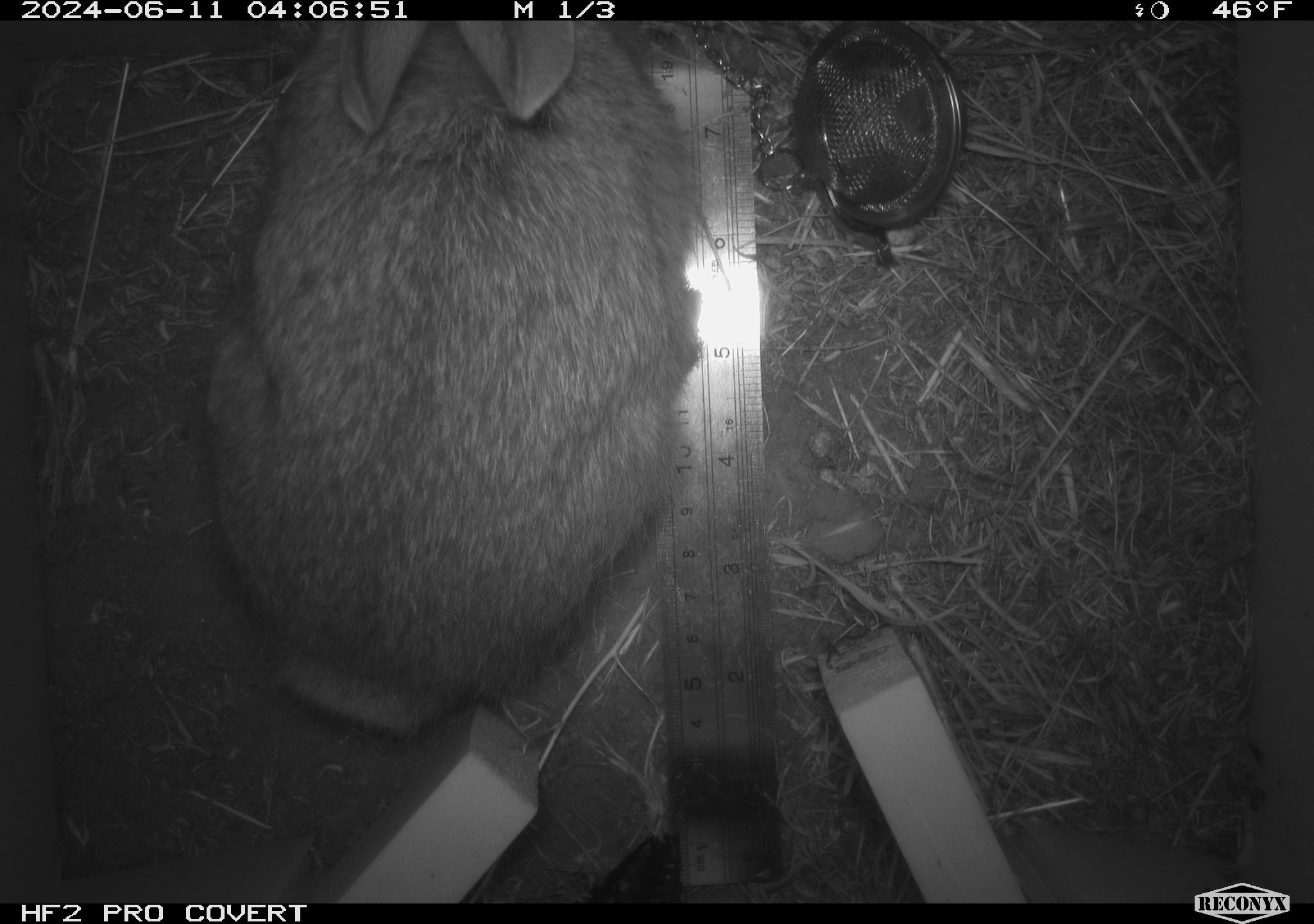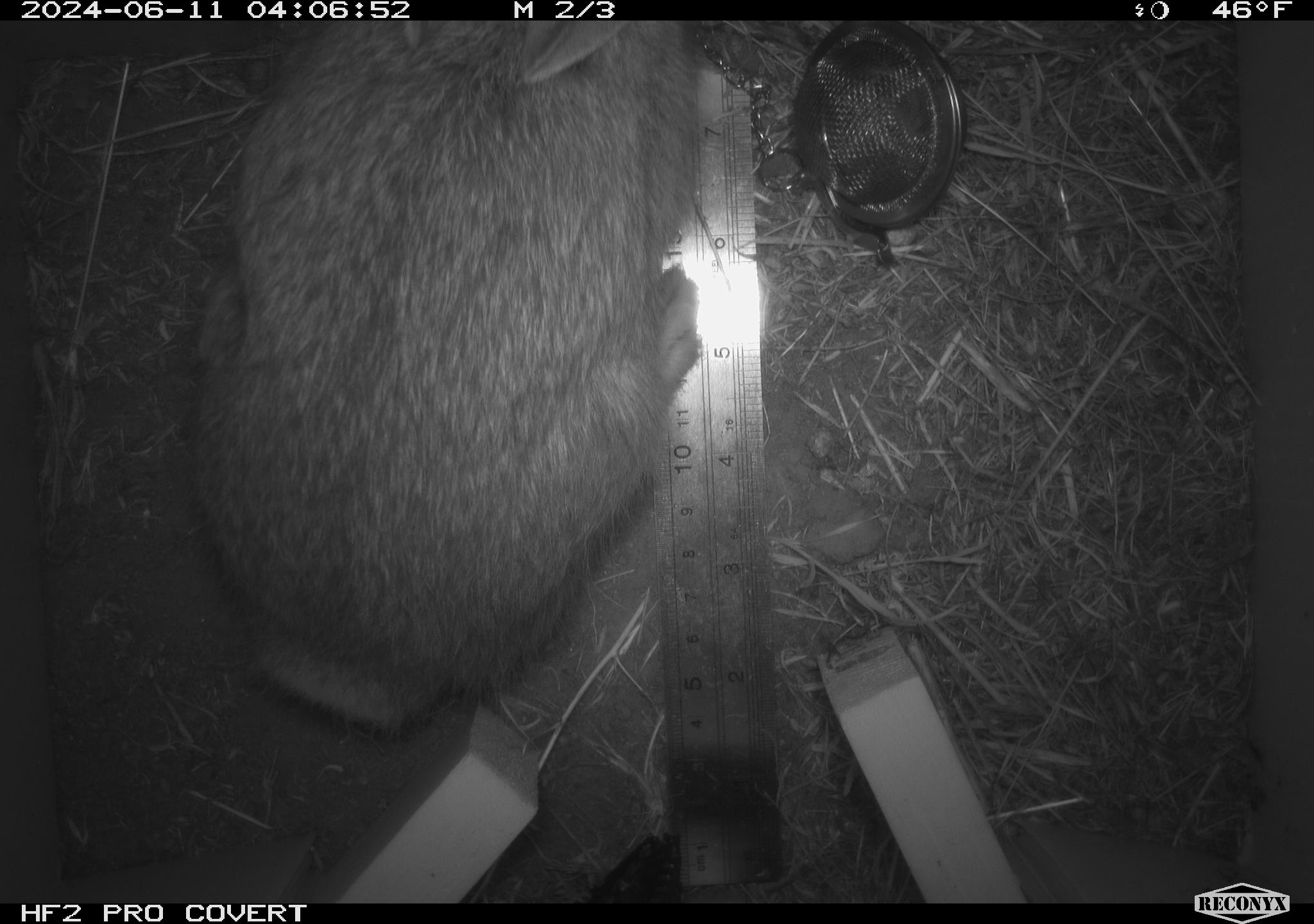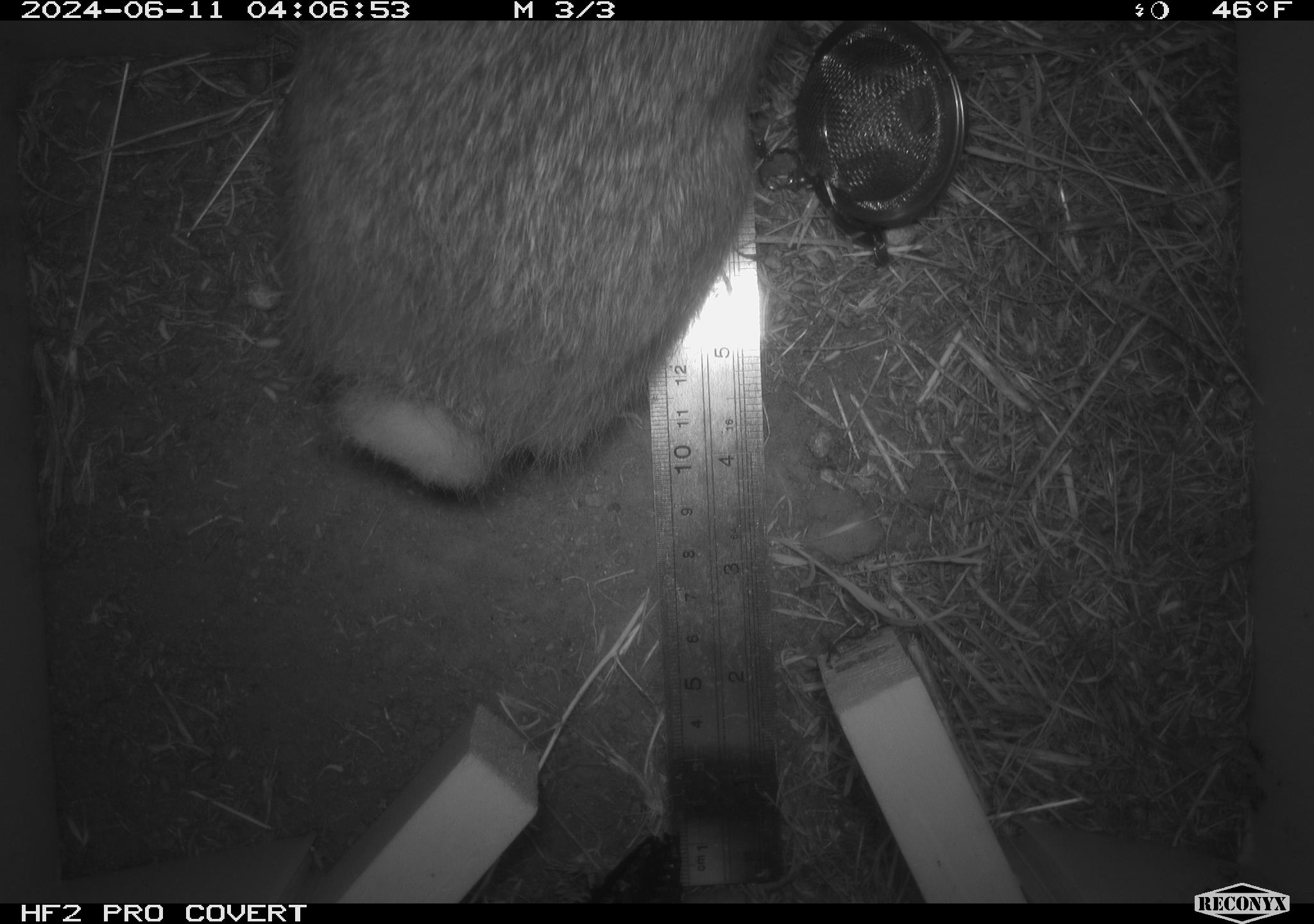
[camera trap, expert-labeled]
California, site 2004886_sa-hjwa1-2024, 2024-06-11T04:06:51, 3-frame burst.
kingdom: Animalia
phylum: Chordata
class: Mammalia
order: Lagomorpha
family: Leporidae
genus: Sylvilagus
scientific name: Sylvilagus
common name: cottontail rabbits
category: sylvilagus species